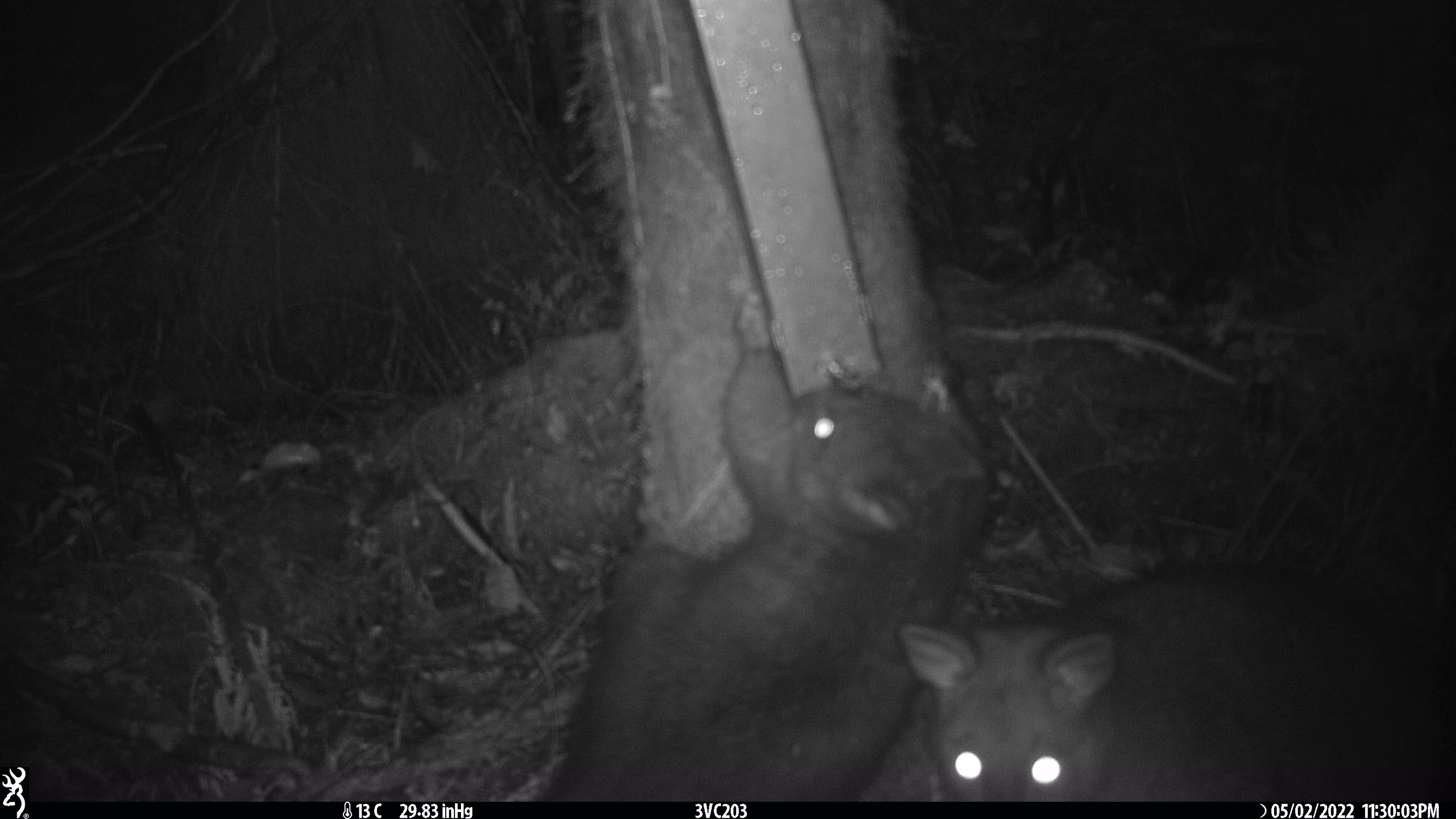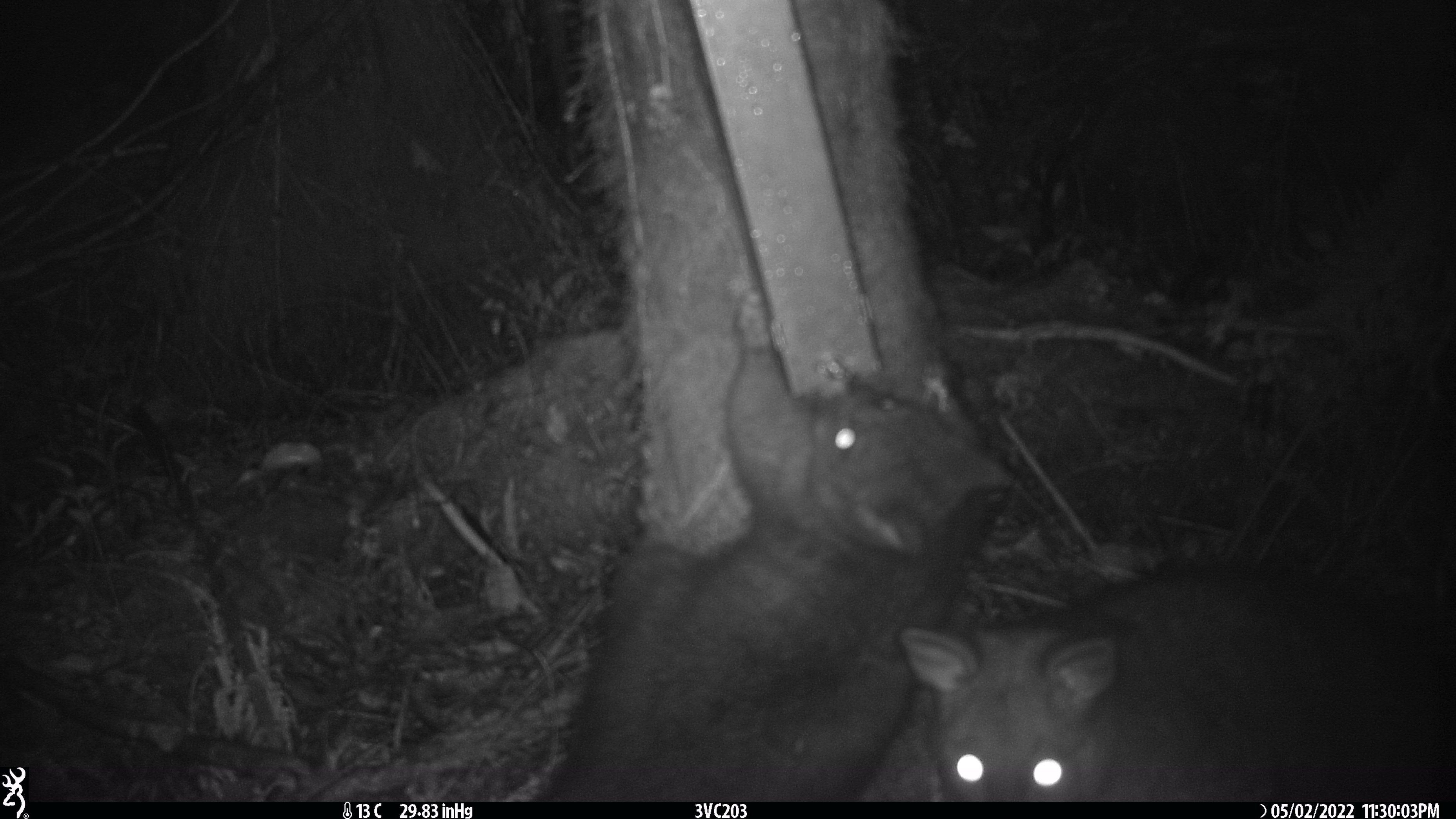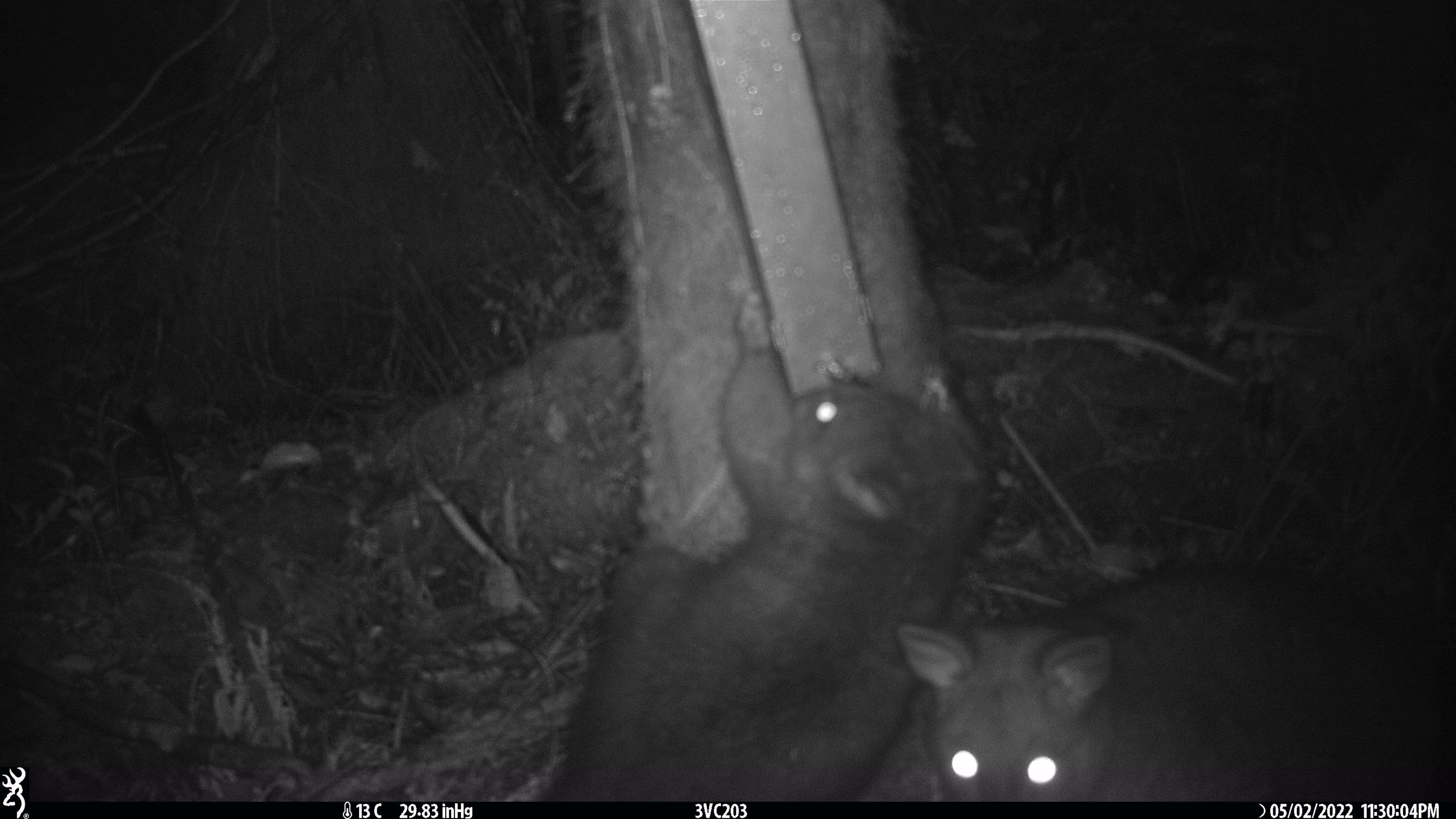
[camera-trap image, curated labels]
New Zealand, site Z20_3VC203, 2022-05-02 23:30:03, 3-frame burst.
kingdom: Animalia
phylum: Chordata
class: Mammalia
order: Diprotodontia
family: Phalangeridae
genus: Trichosurus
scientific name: Trichosurus vulpecula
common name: common brushtail possum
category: possum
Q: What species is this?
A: Possum (common brushtail possum) (Trichosurus vulpecula).